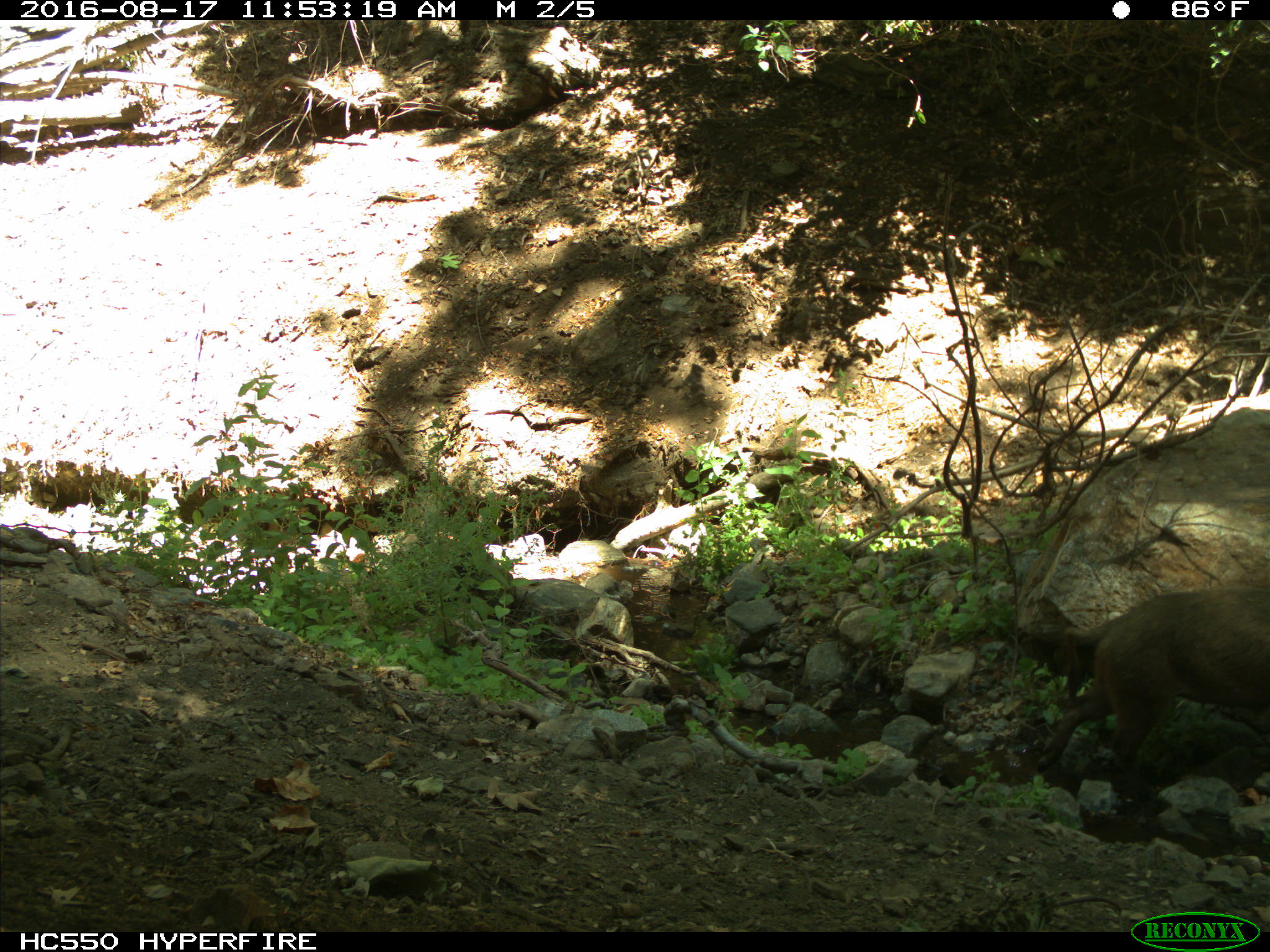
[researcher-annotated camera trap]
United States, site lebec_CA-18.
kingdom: Animalia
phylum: Chordata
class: Mammalia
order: Artiodactyla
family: Suidae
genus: Sus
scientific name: Sus scrofa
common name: wild boar